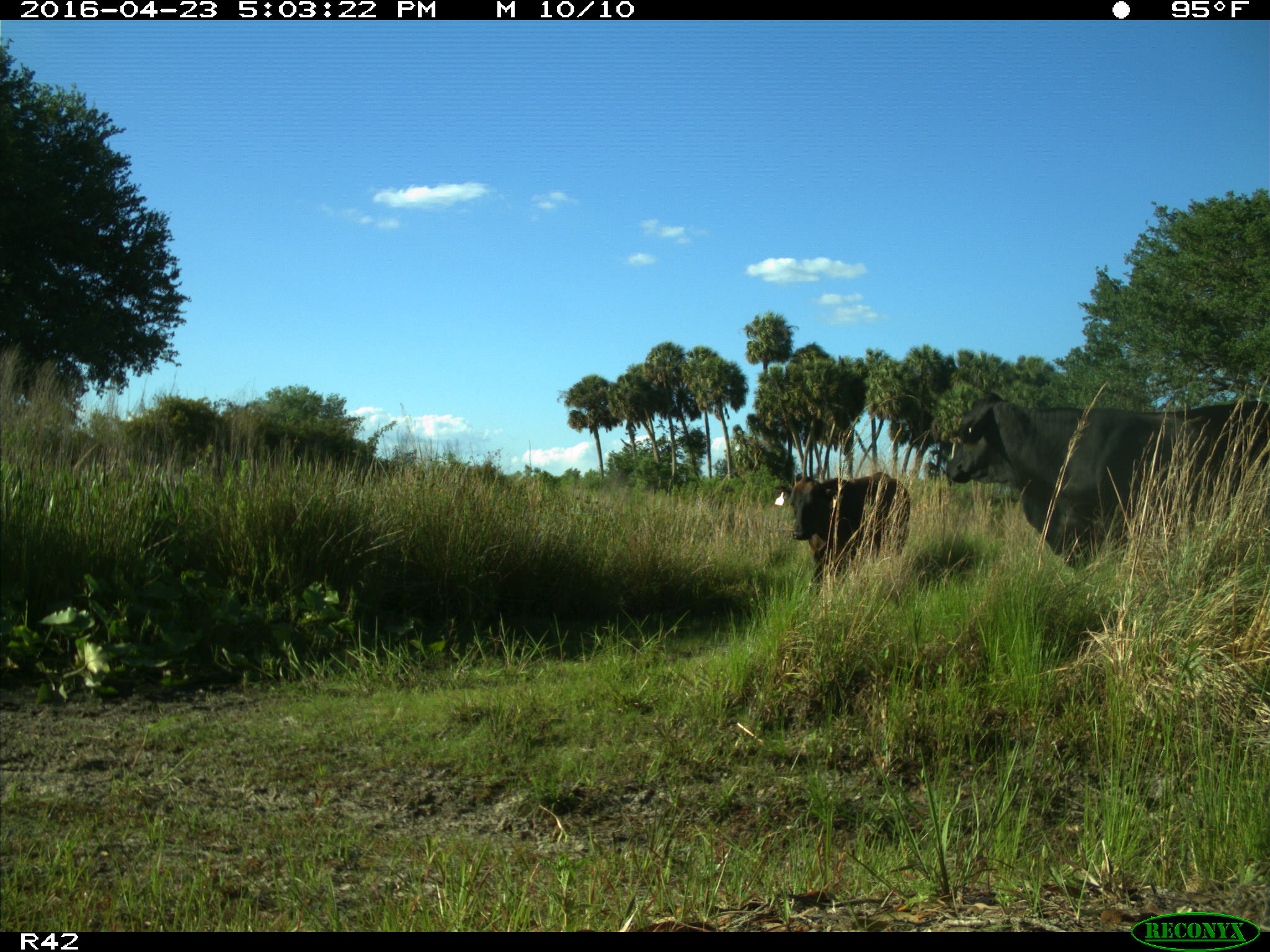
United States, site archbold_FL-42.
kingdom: Animalia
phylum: Chordata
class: Mammalia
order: Artiodactyla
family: Bovidae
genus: Bos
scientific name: Bos taurus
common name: domestic cow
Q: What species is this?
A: Bos taurus (domestic cow).